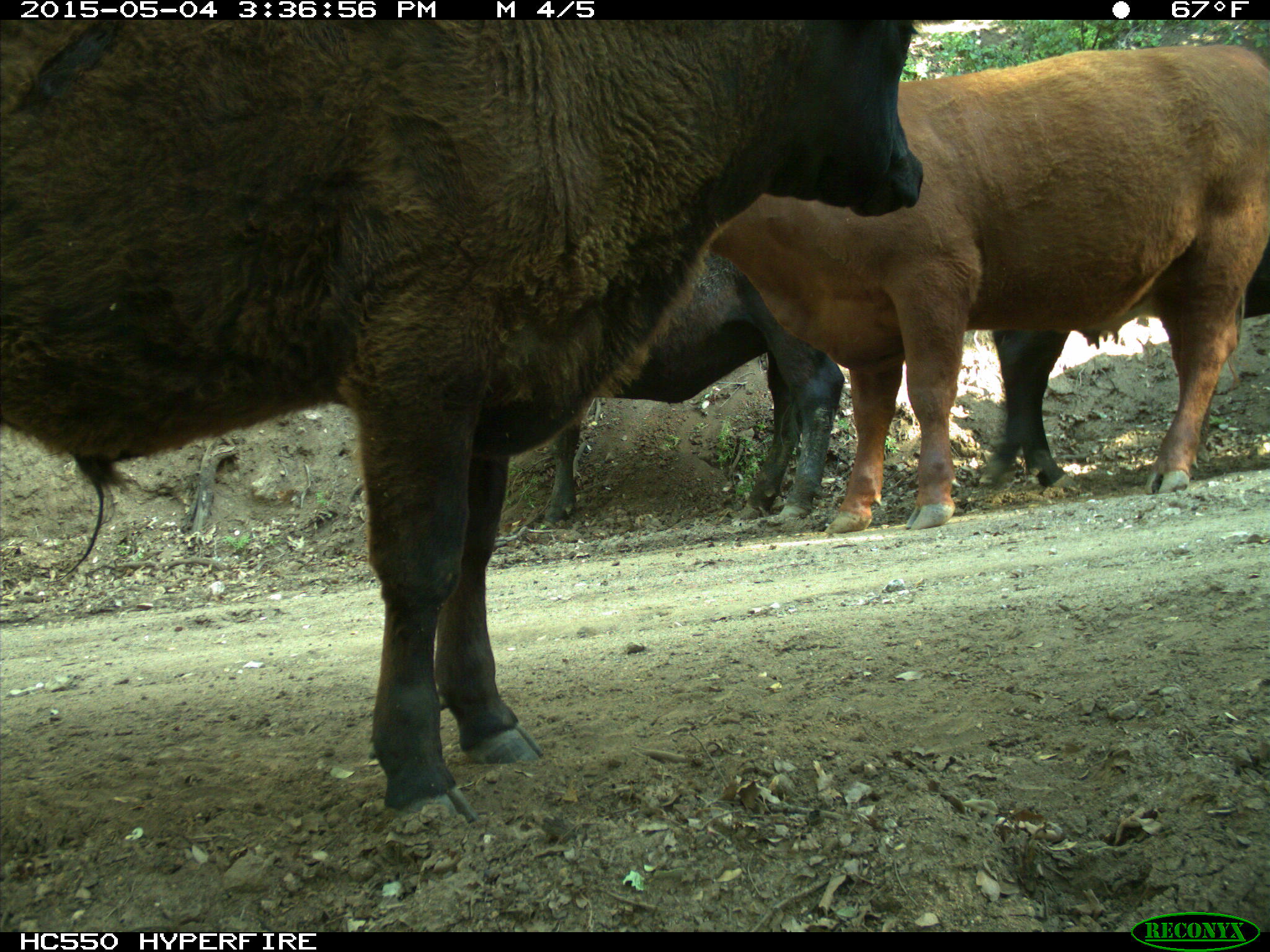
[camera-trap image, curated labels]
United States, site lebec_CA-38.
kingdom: Animalia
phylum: Chordata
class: Mammalia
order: Artiodactyla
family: Bovidae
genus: Bos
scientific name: Bos taurus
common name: domestic cow